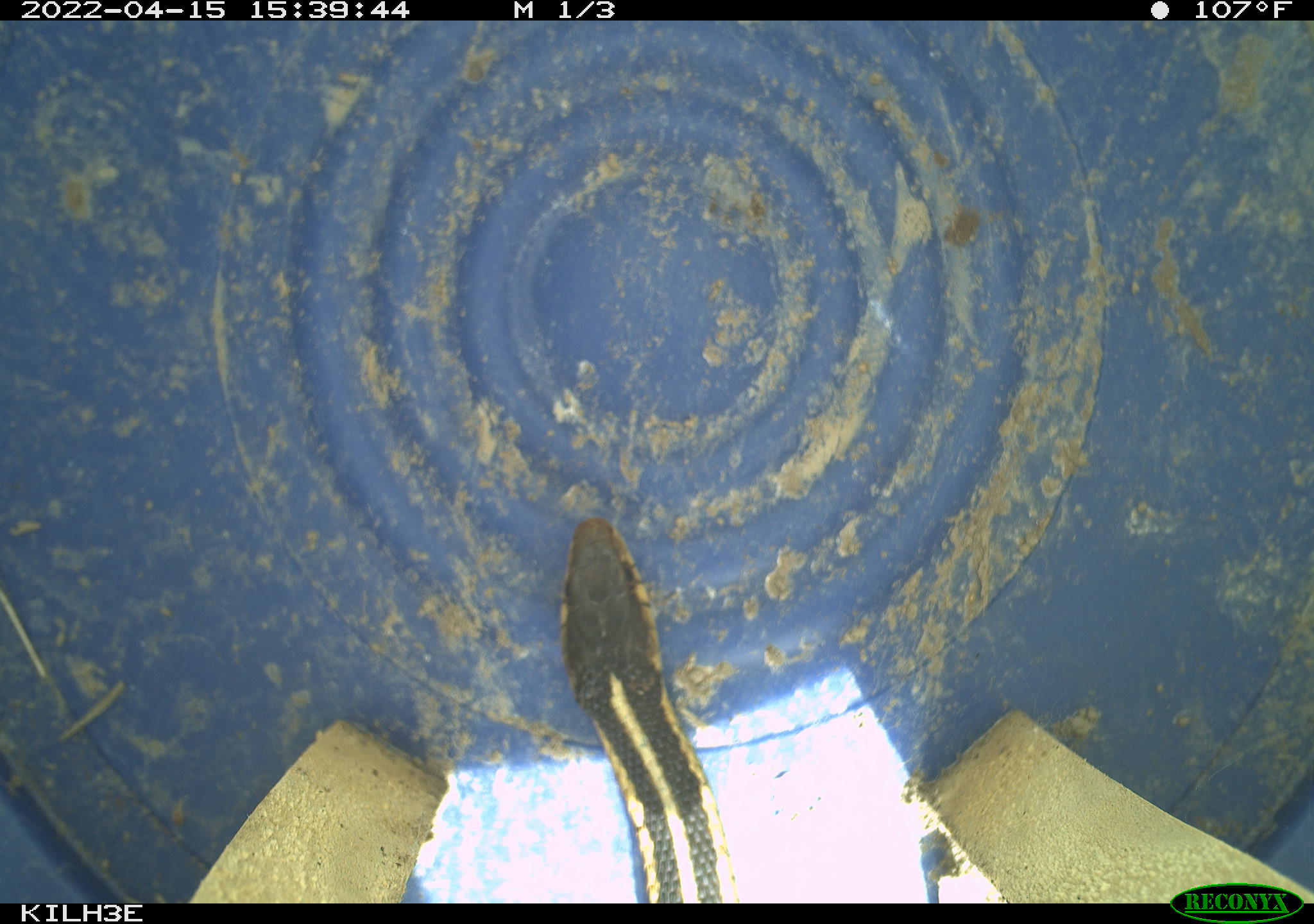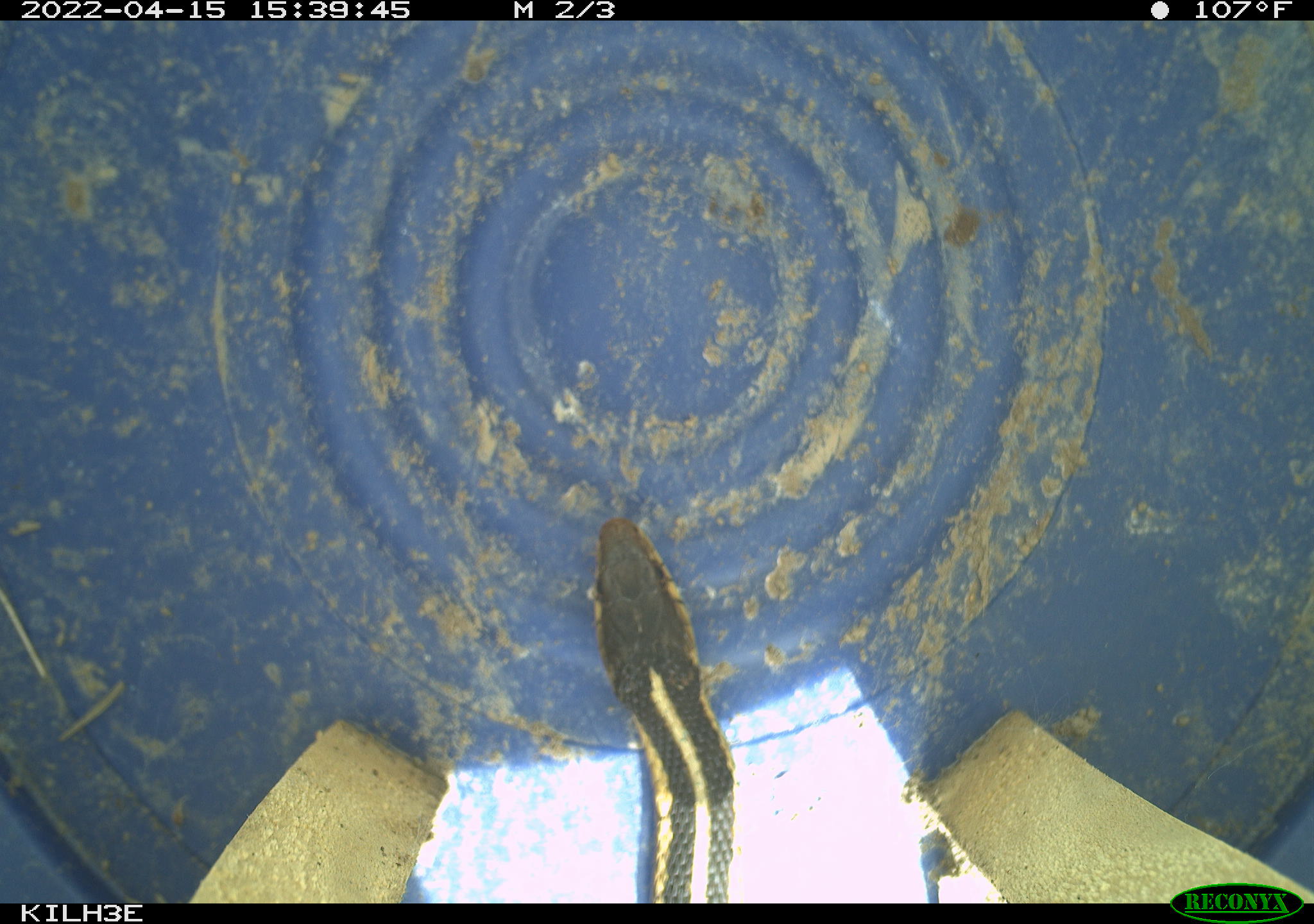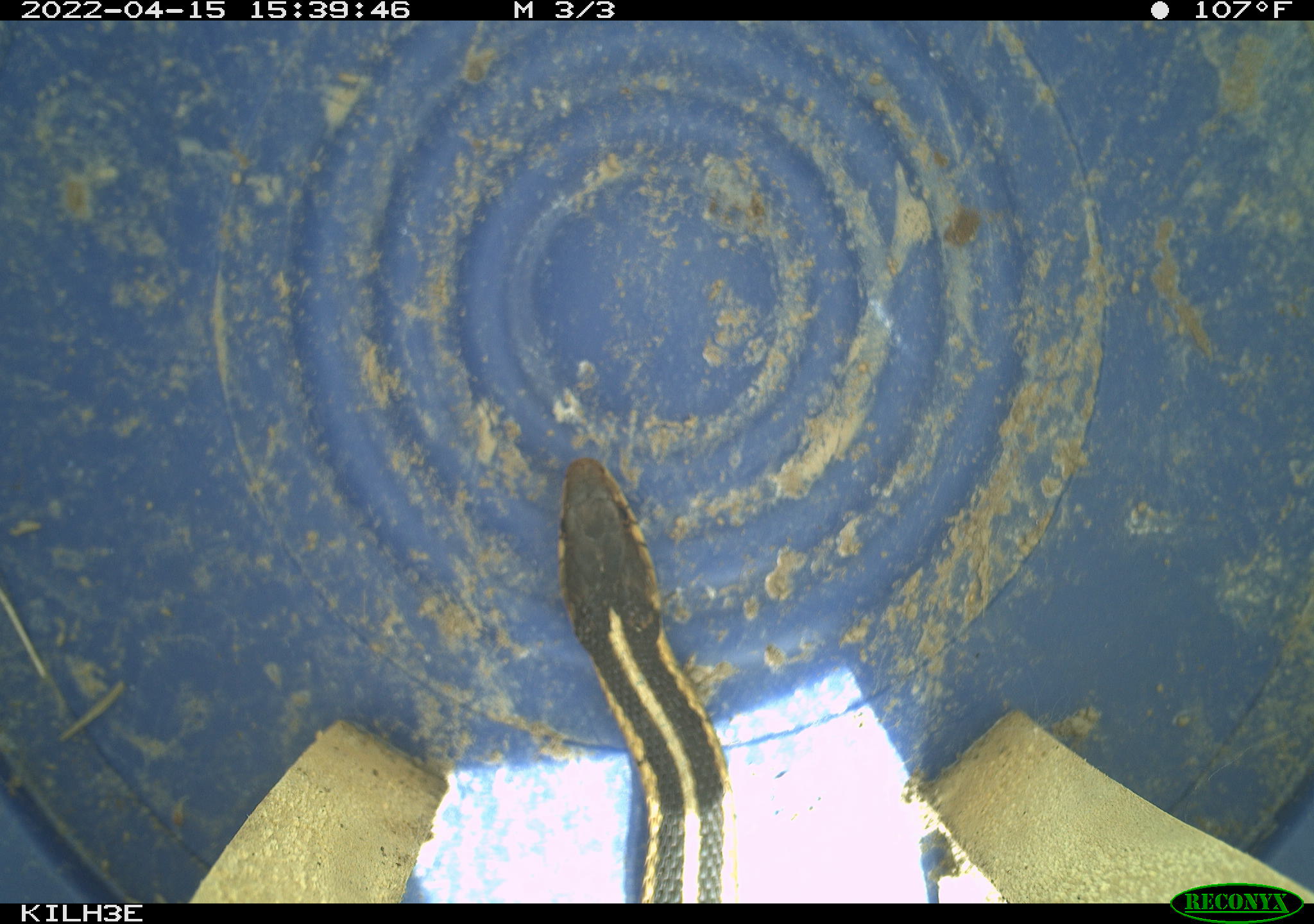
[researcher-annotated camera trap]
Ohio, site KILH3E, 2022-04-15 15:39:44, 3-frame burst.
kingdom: Animalia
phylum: Chordata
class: Reptilia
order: Squamata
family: Colubridae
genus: Thamnophis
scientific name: Thamnophis sirtalis sirtalis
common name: eastern gartersnake